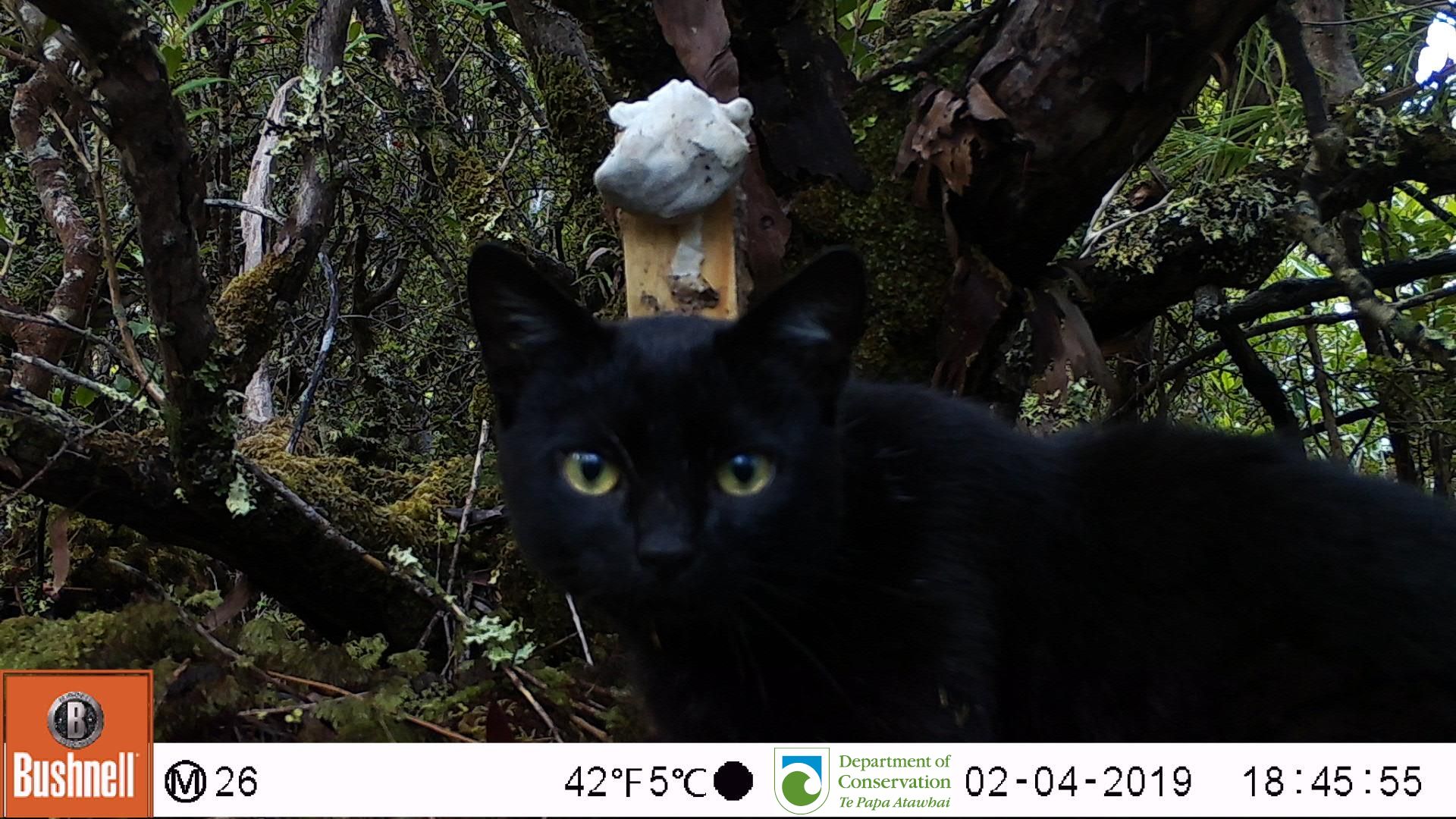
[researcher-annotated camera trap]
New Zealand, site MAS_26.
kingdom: Animalia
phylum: Chordata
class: Mammalia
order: Carnivora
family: Felidae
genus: Felis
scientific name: Felis catus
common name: domestic cat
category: cat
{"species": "cat (domestic cat) (Felis catus)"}